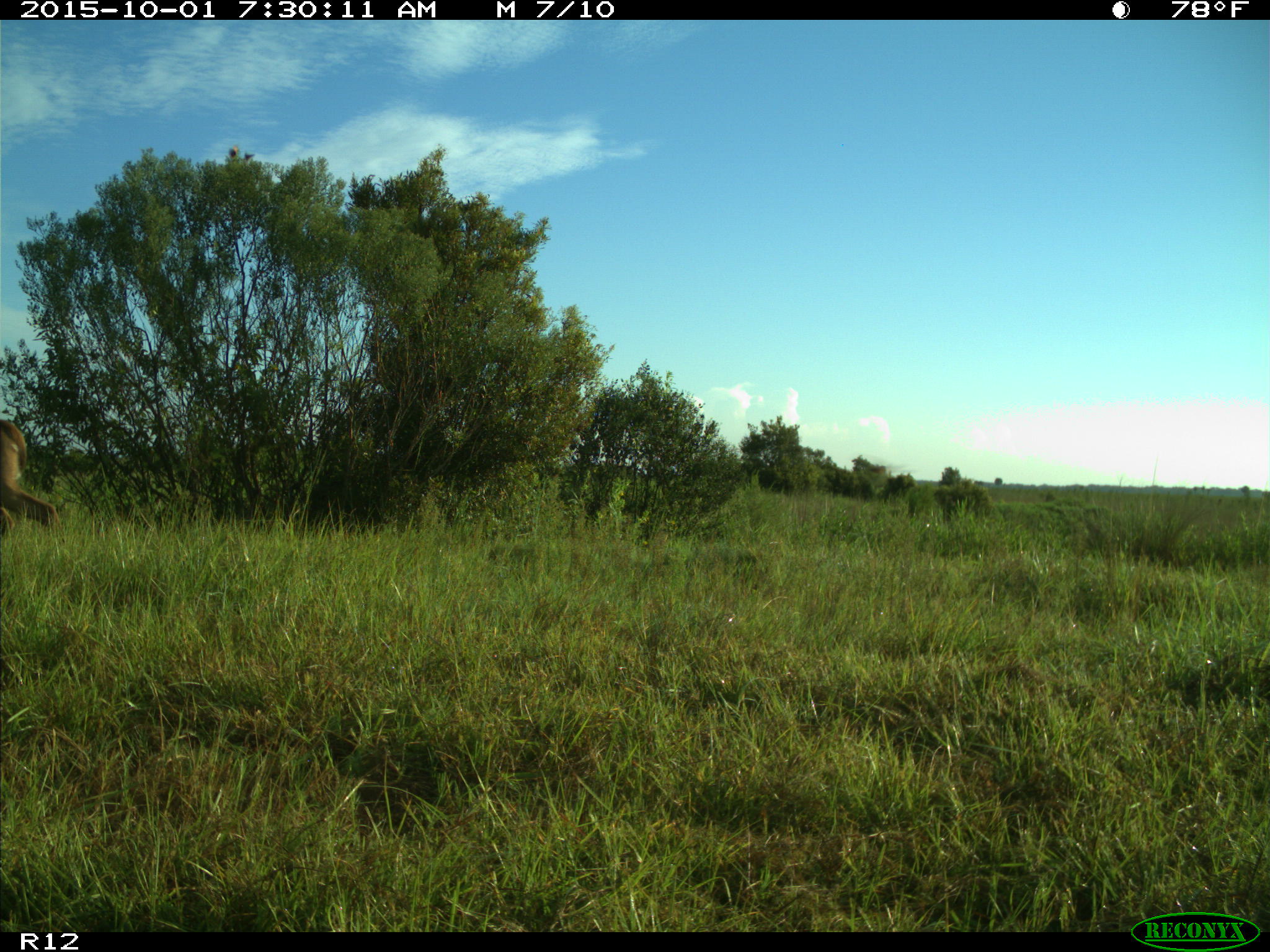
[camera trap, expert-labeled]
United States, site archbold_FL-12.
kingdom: Animalia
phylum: Chordata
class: Mammalia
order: Artiodactyla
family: Cervidae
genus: Odocoileus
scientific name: Odocoileus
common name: deer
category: unidentified deer